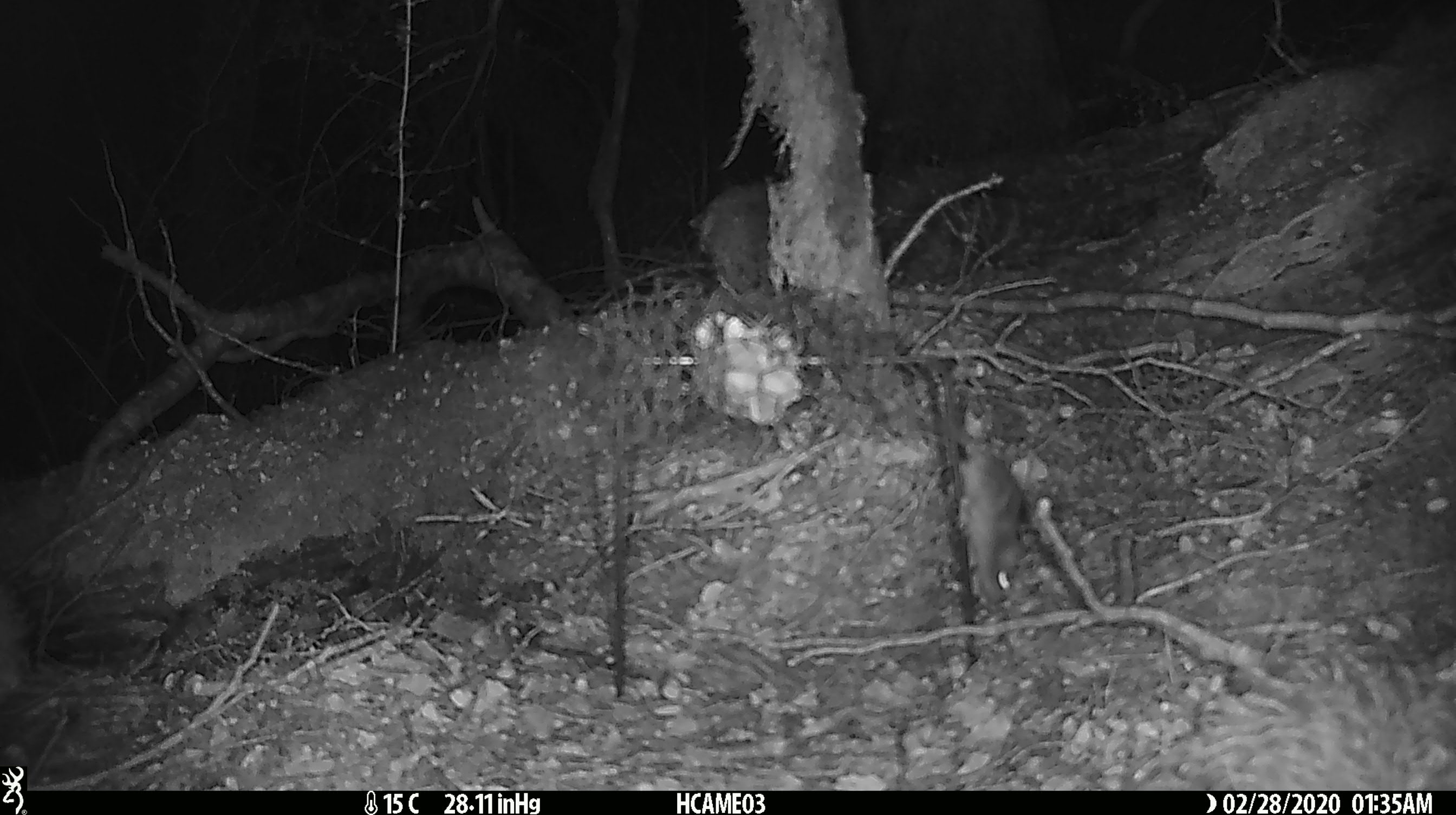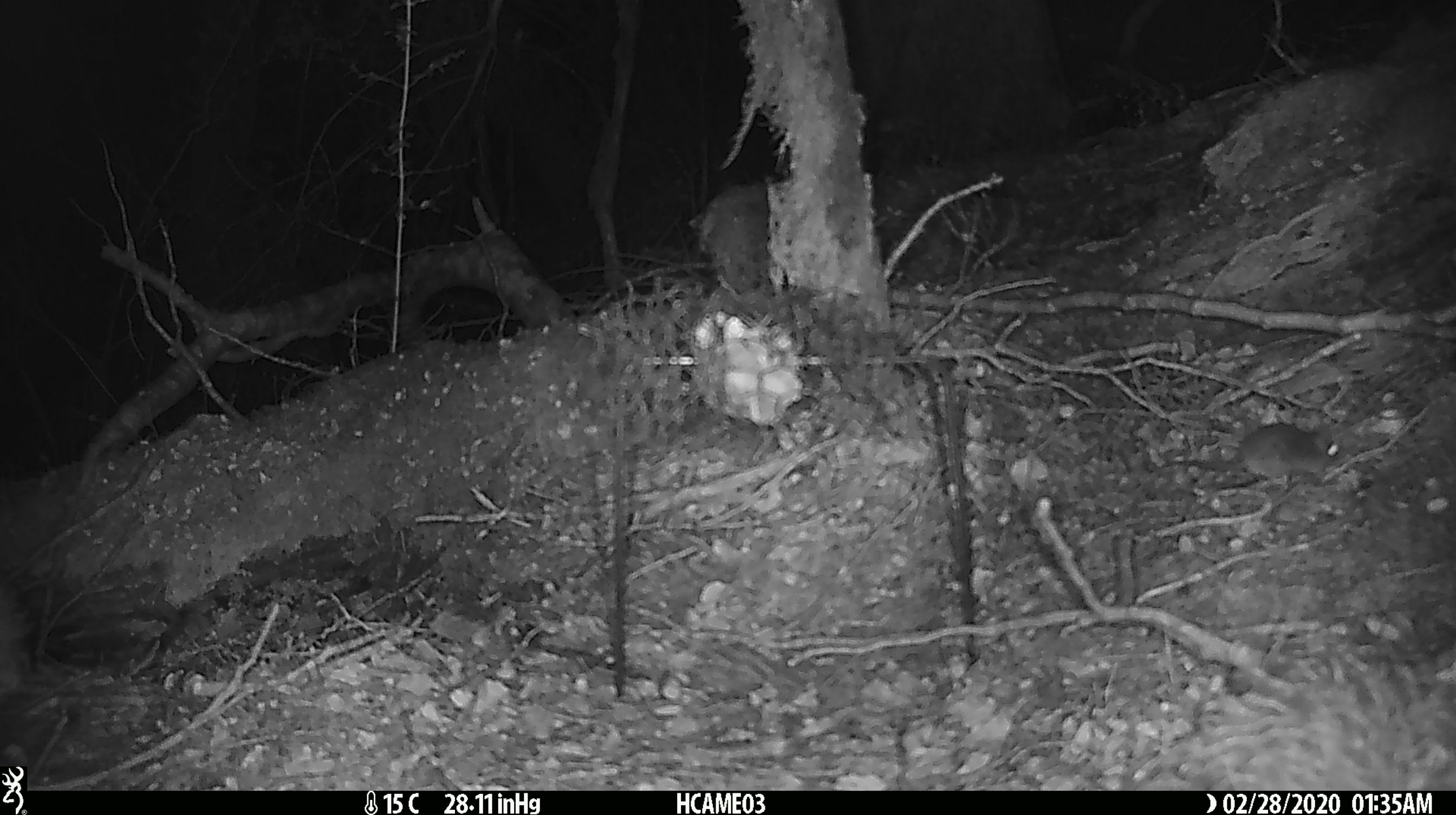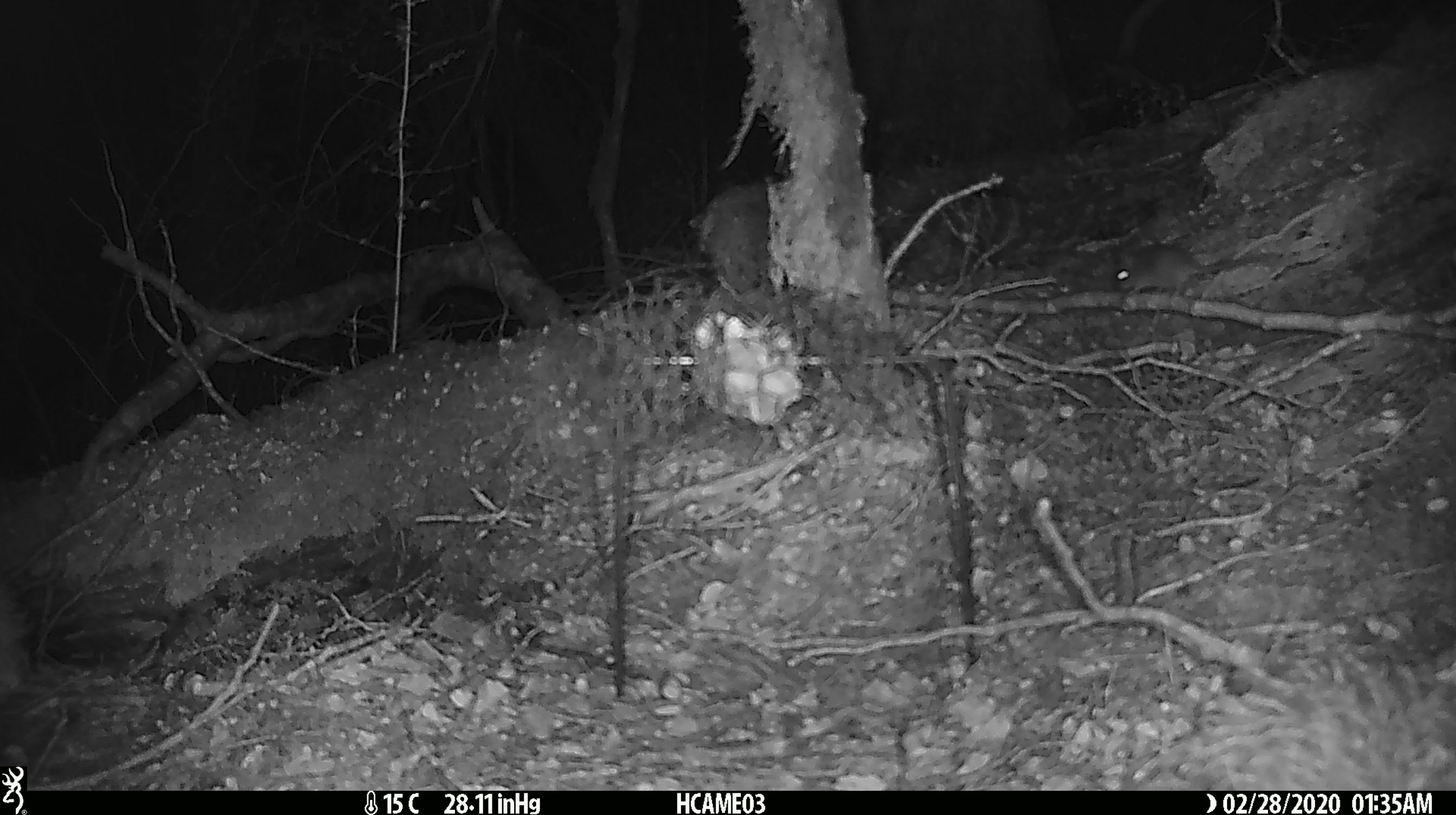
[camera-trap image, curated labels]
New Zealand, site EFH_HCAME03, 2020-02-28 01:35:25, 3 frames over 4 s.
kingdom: Animalia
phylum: Chordata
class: Mammalia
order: Rodentia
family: Muridae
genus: Mus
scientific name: Mus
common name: mouse